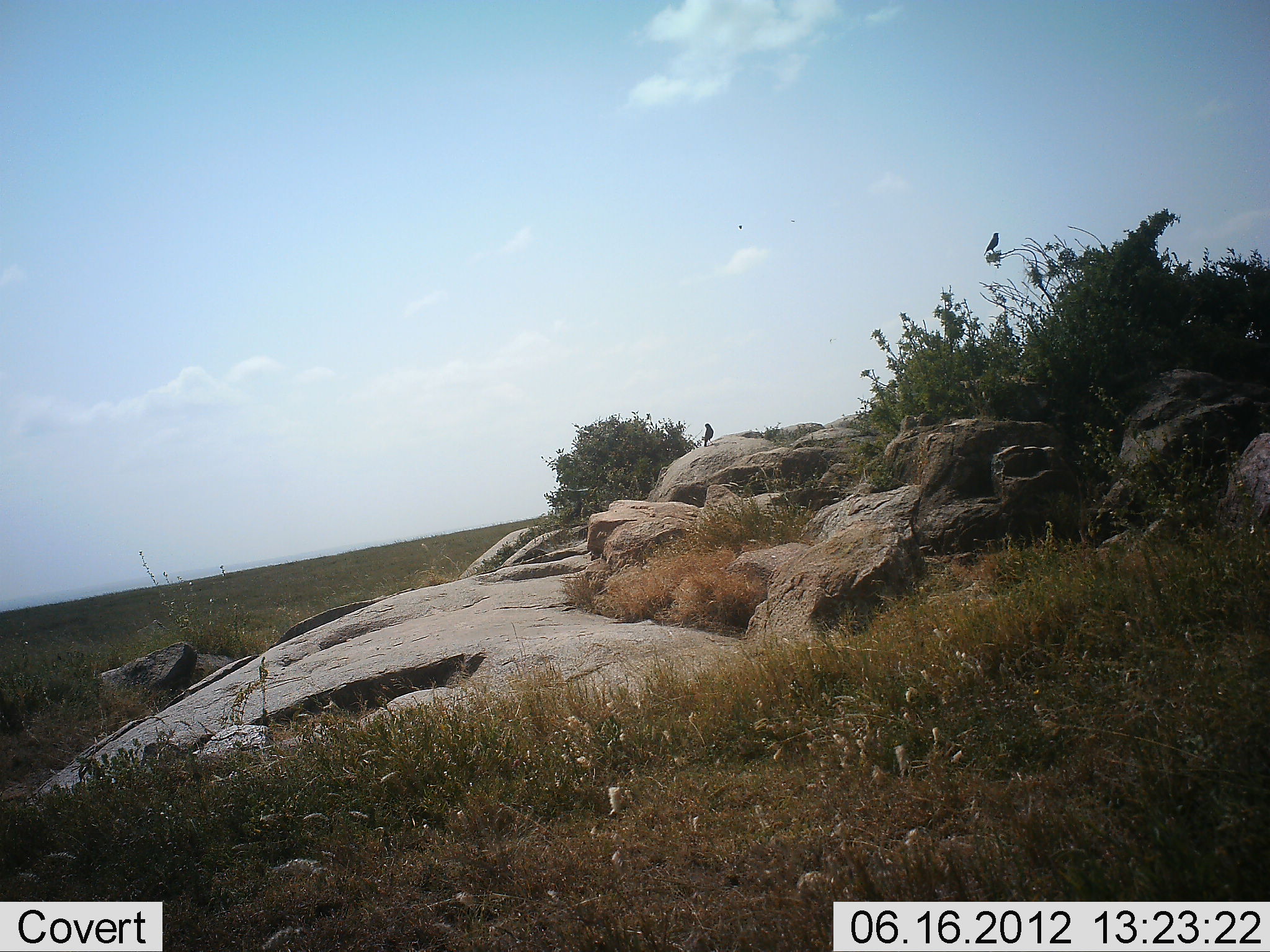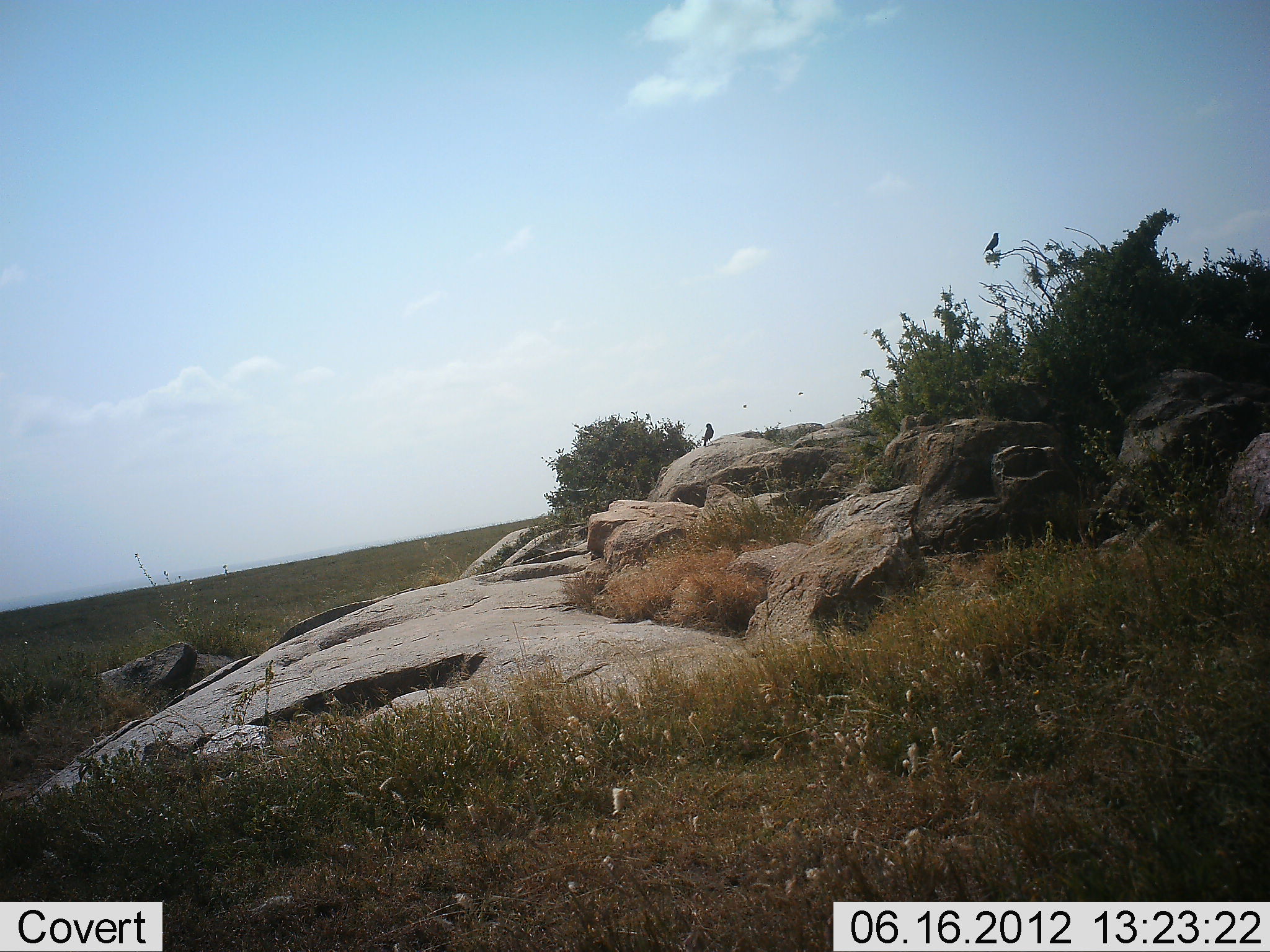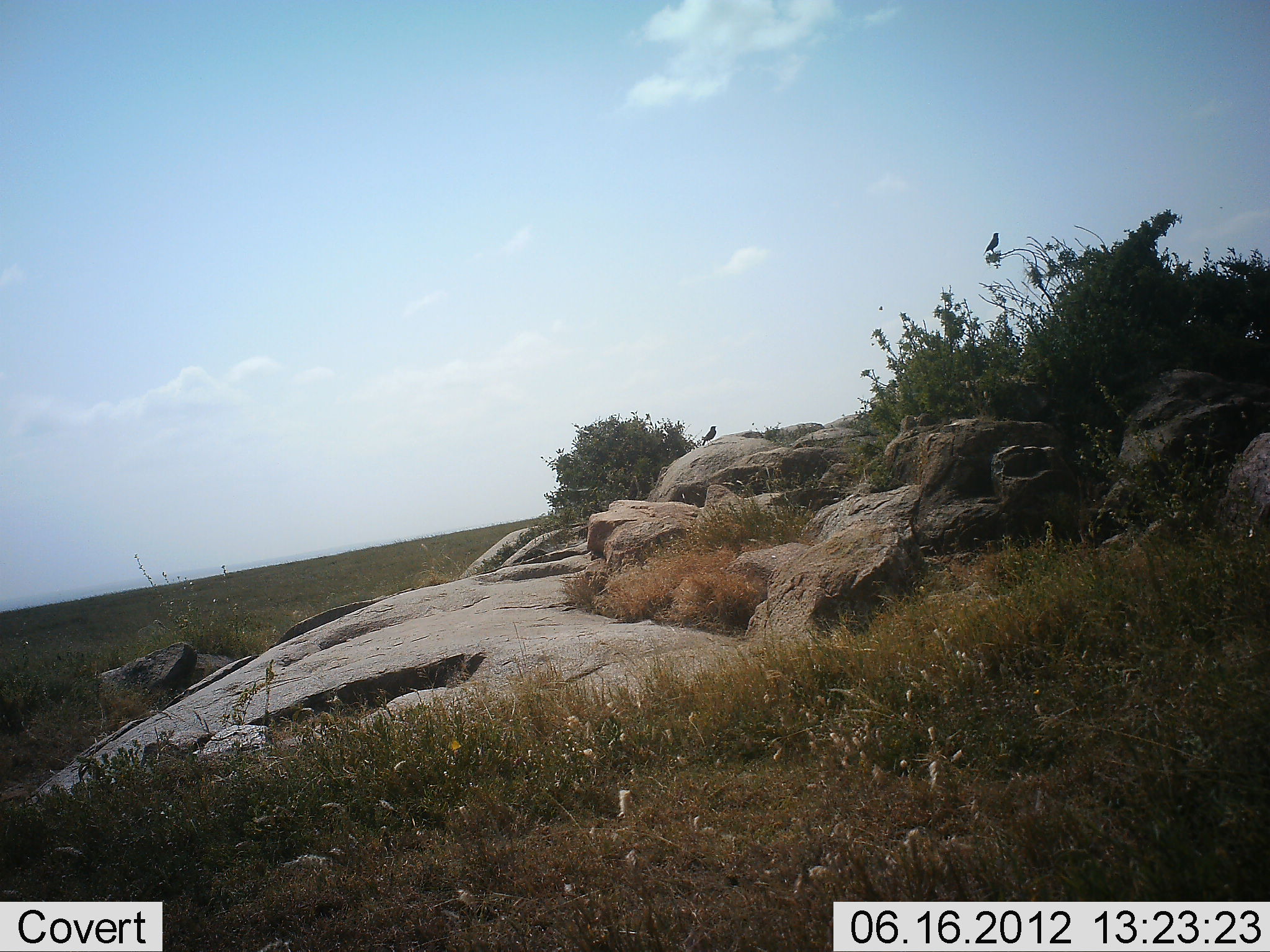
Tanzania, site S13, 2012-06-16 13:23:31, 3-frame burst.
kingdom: Animalia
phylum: Chordata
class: Aves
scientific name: Aves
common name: bird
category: otherbird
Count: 2.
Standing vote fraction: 90%.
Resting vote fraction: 20%.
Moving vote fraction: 0%.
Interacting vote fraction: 0%.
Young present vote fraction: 0%.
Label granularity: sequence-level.